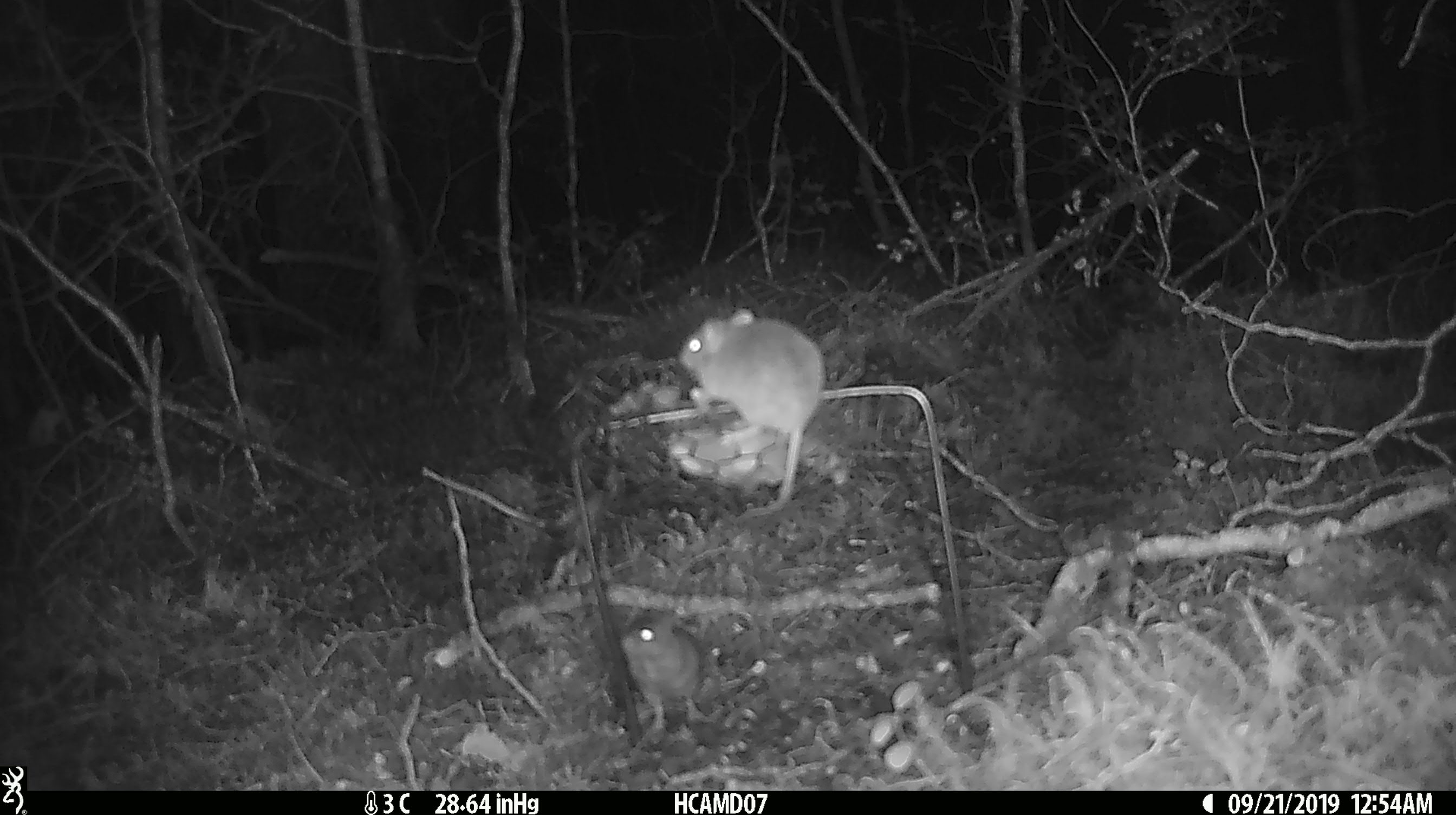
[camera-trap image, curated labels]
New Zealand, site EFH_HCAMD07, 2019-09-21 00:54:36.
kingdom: Animalia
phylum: Chordata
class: Mammalia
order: Rodentia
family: Muridae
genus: Mus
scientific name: Mus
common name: mouse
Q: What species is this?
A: Mouse (Mus).